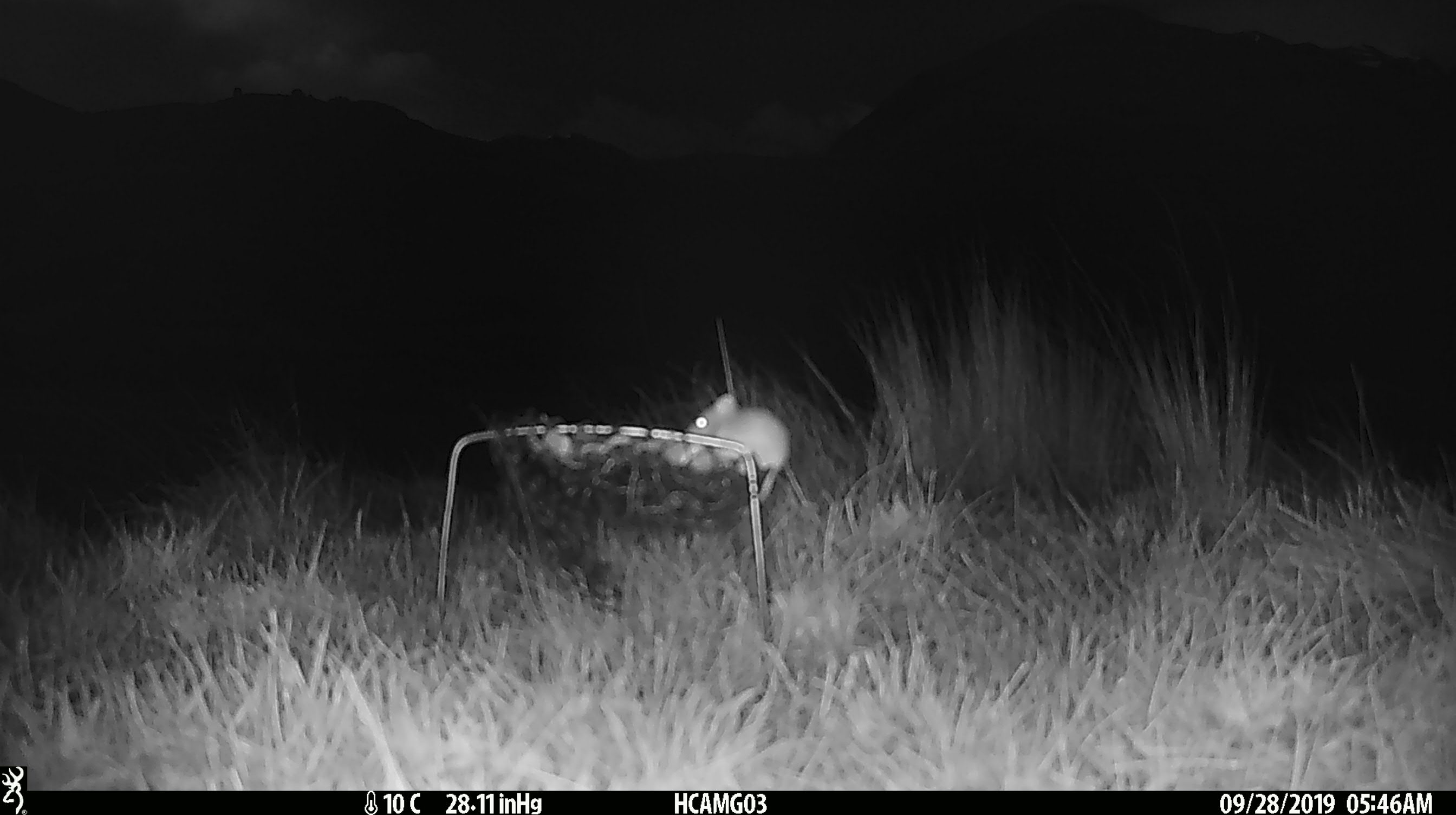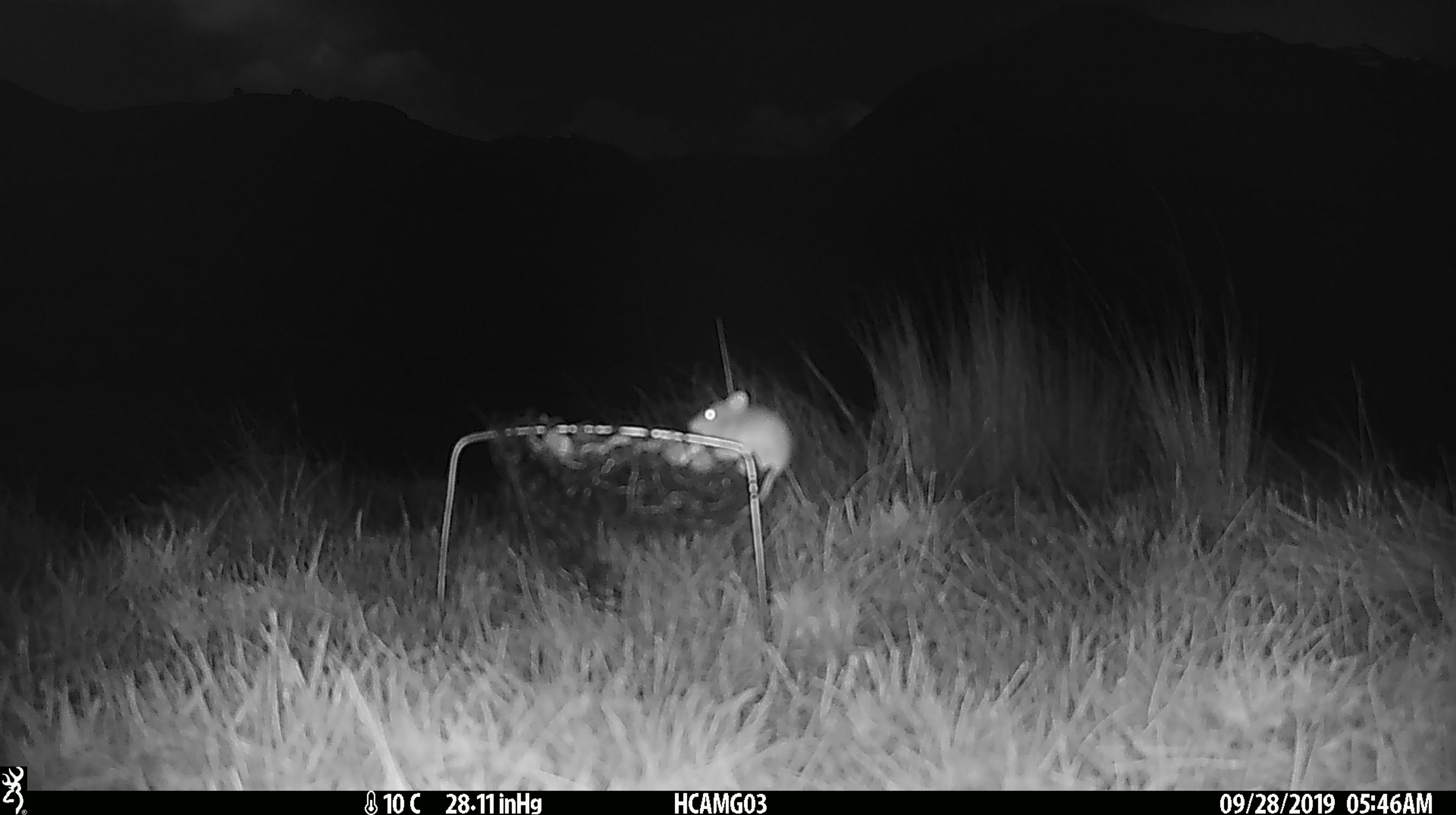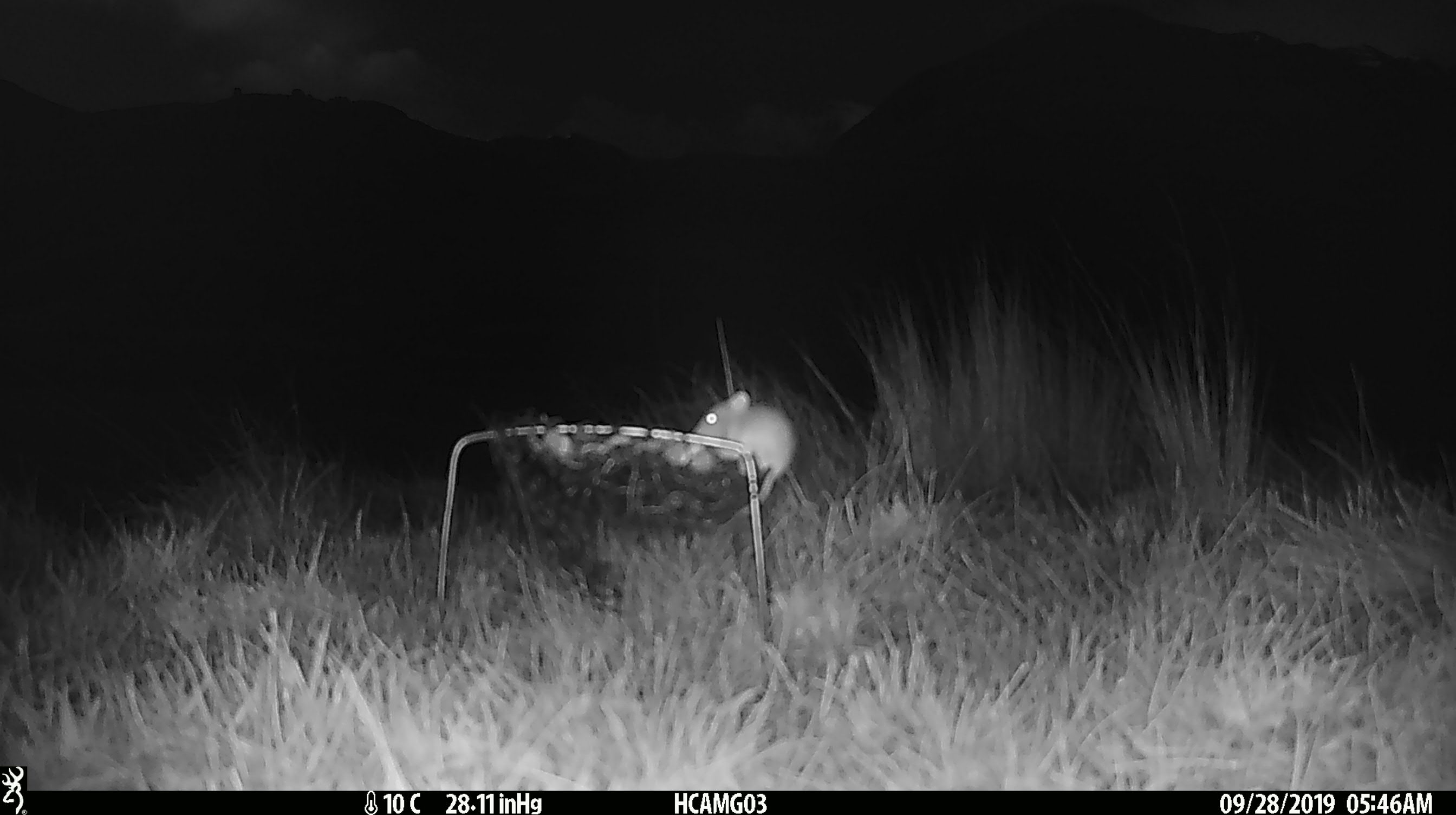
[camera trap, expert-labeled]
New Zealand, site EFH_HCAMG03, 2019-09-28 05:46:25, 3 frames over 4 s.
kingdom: Animalia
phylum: Chordata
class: Mammalia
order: Rodentia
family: Muridae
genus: Mus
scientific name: Mus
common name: mouse